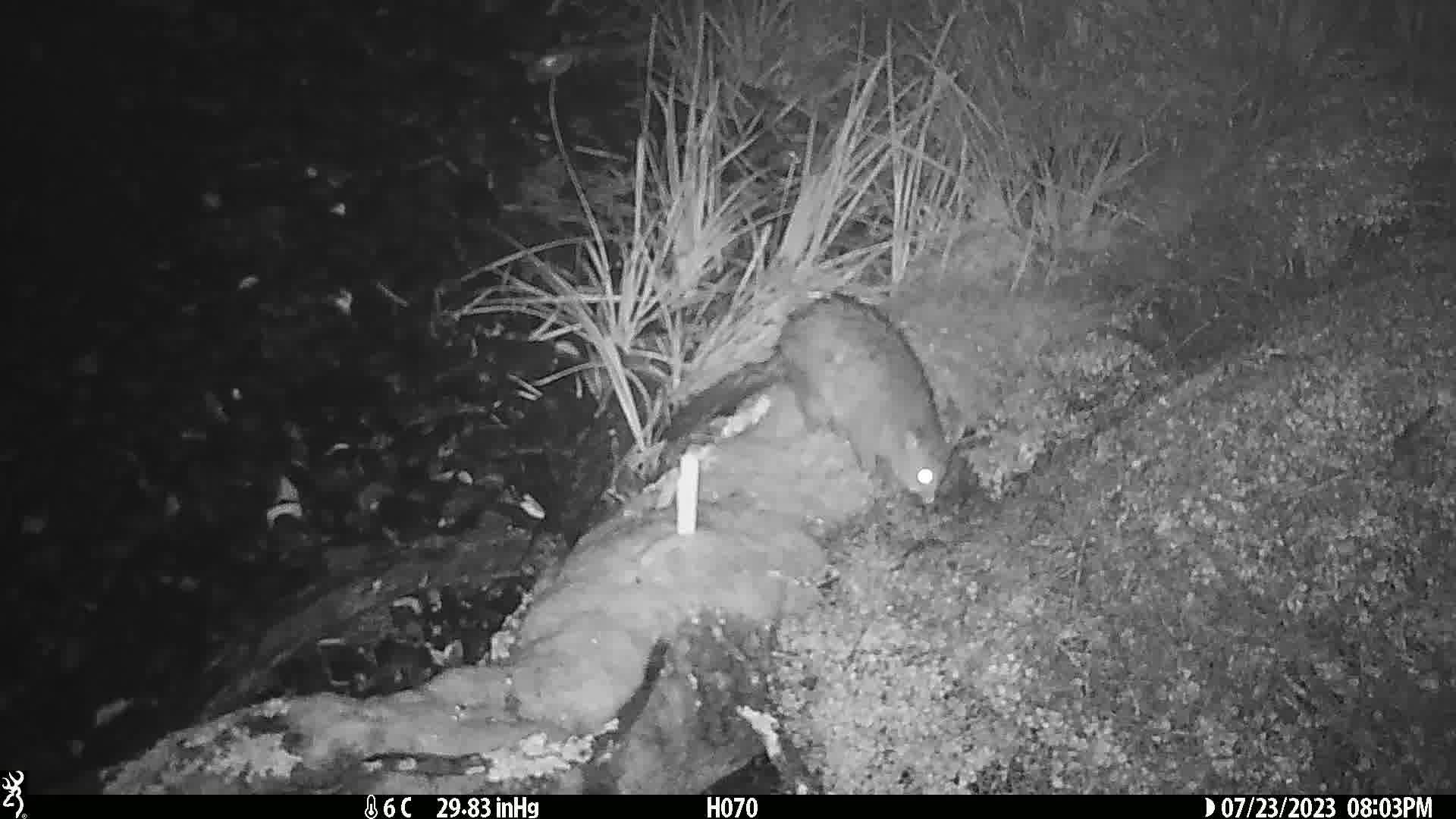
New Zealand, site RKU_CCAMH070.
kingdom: Animalia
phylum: Chordata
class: Mammalia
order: Diprotodontia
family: Phalangeridae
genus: Trichosurus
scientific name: Trichosurus vulpecula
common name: common brushtail possum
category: possum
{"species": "possum (common brushtail possum) (Trichosurus vulpecula)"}